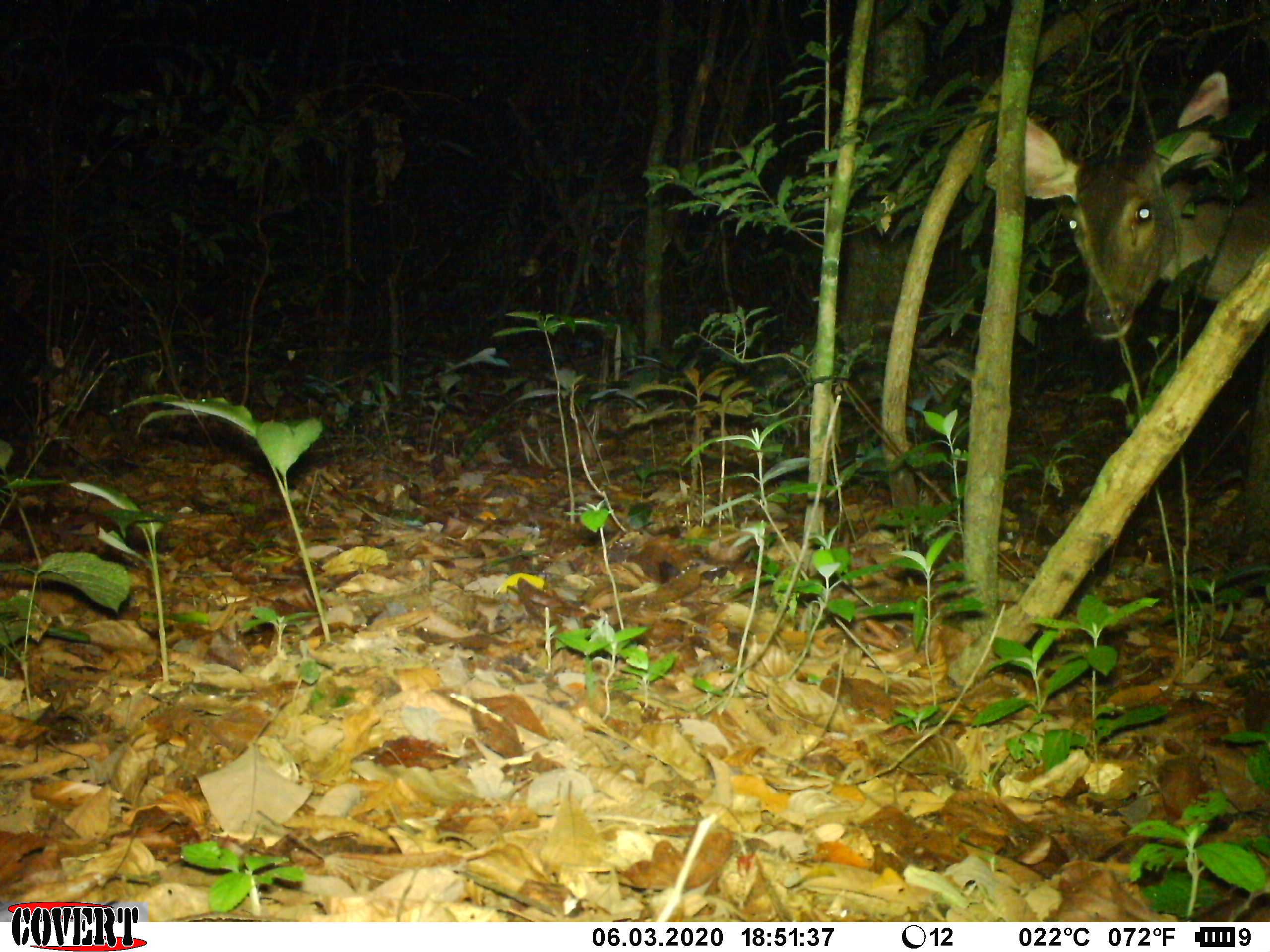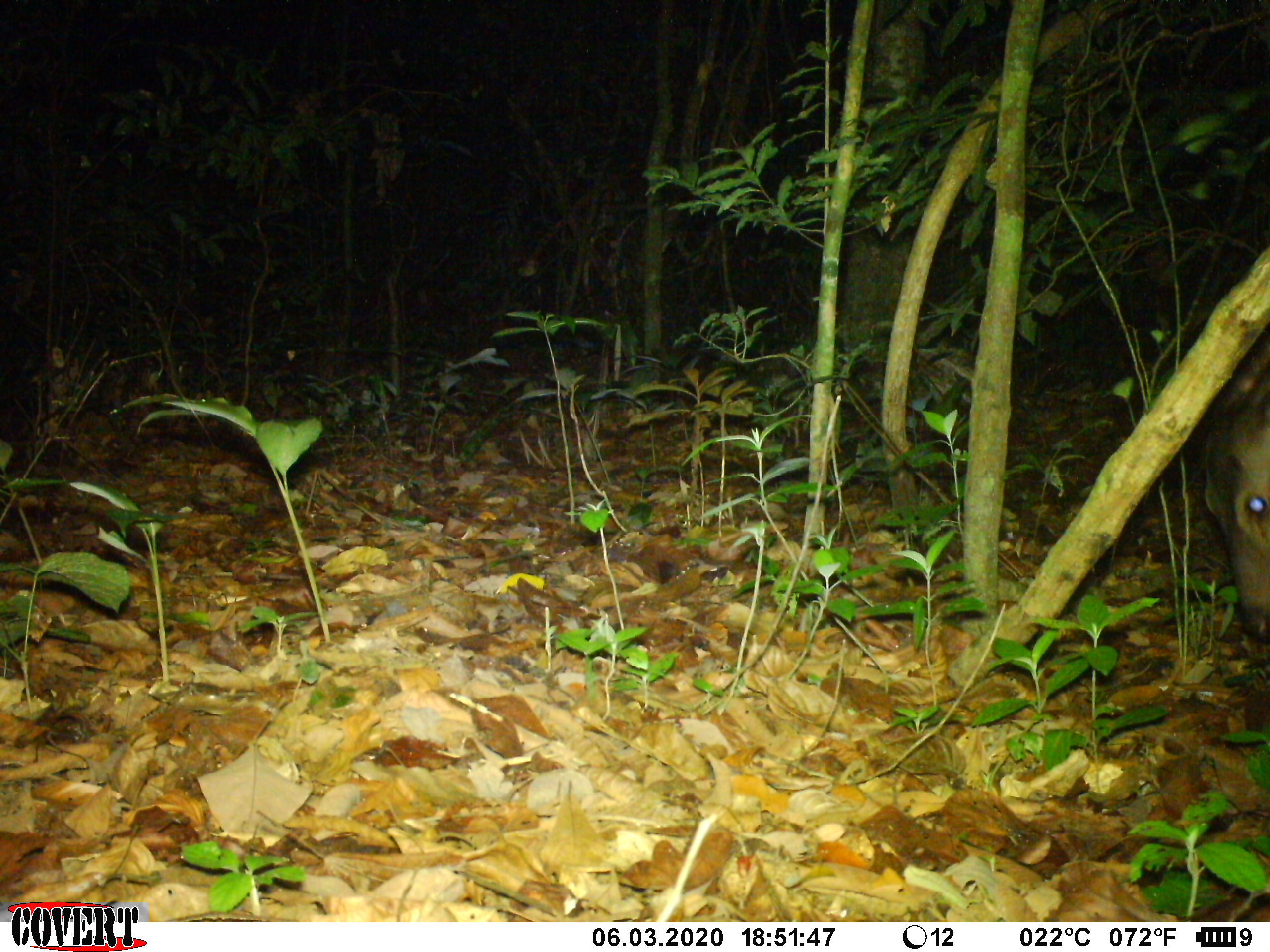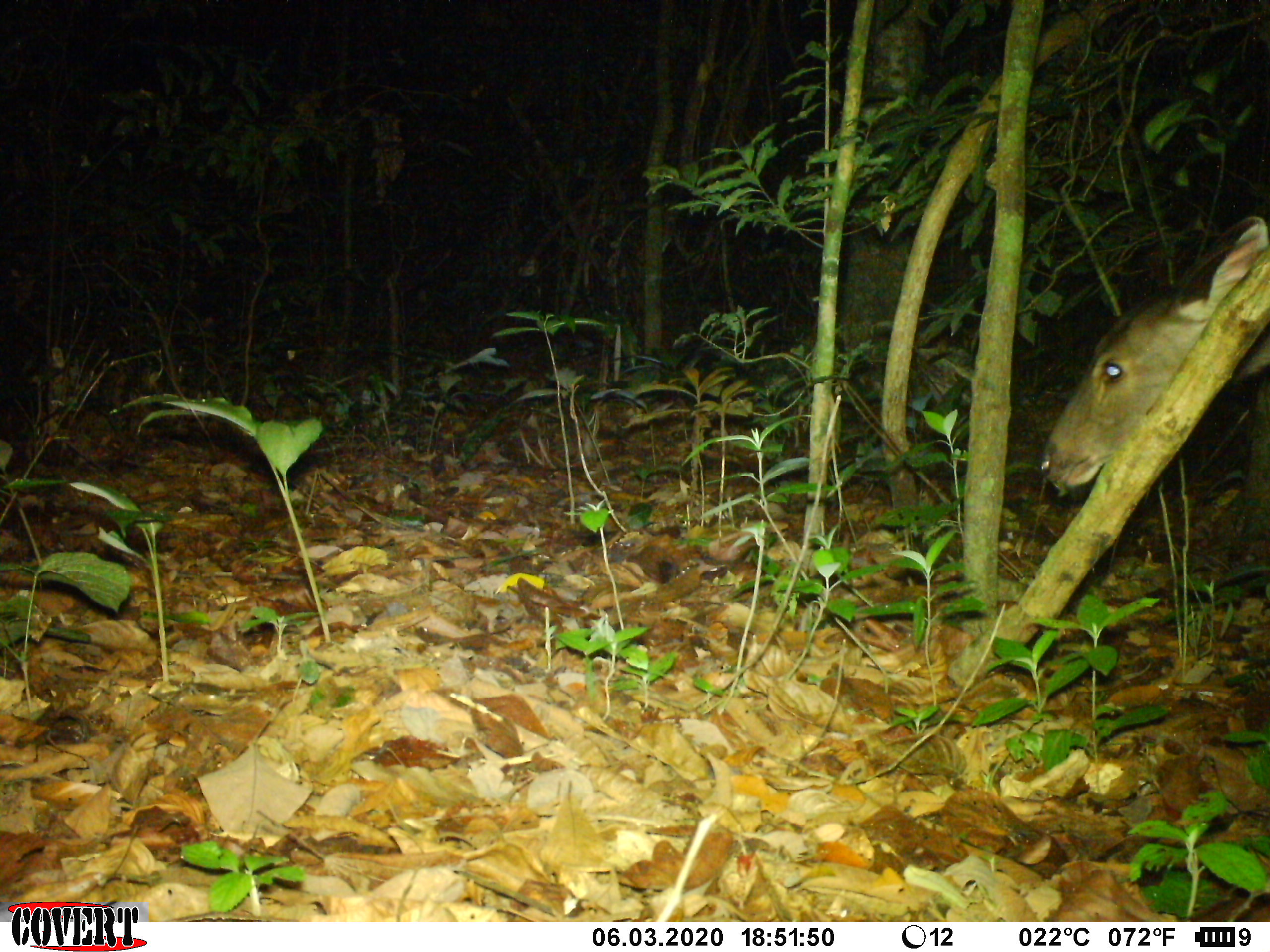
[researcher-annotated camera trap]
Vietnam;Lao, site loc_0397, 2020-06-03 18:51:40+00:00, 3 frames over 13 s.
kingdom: Animalia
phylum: Chordata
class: Mammalia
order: Artiodactyla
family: Cervidae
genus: Rusa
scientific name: Rusa unicolor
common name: sambar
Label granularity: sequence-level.